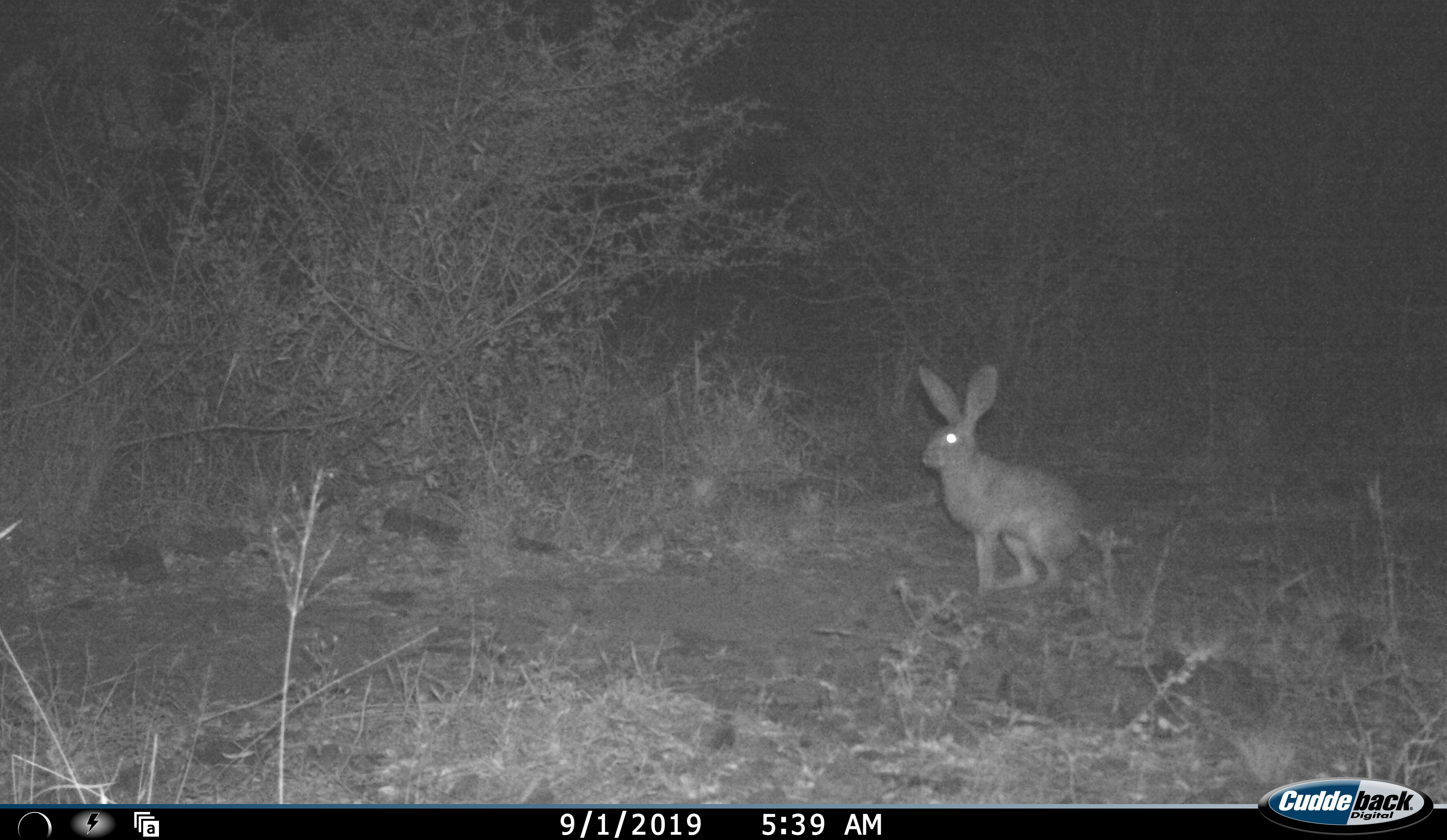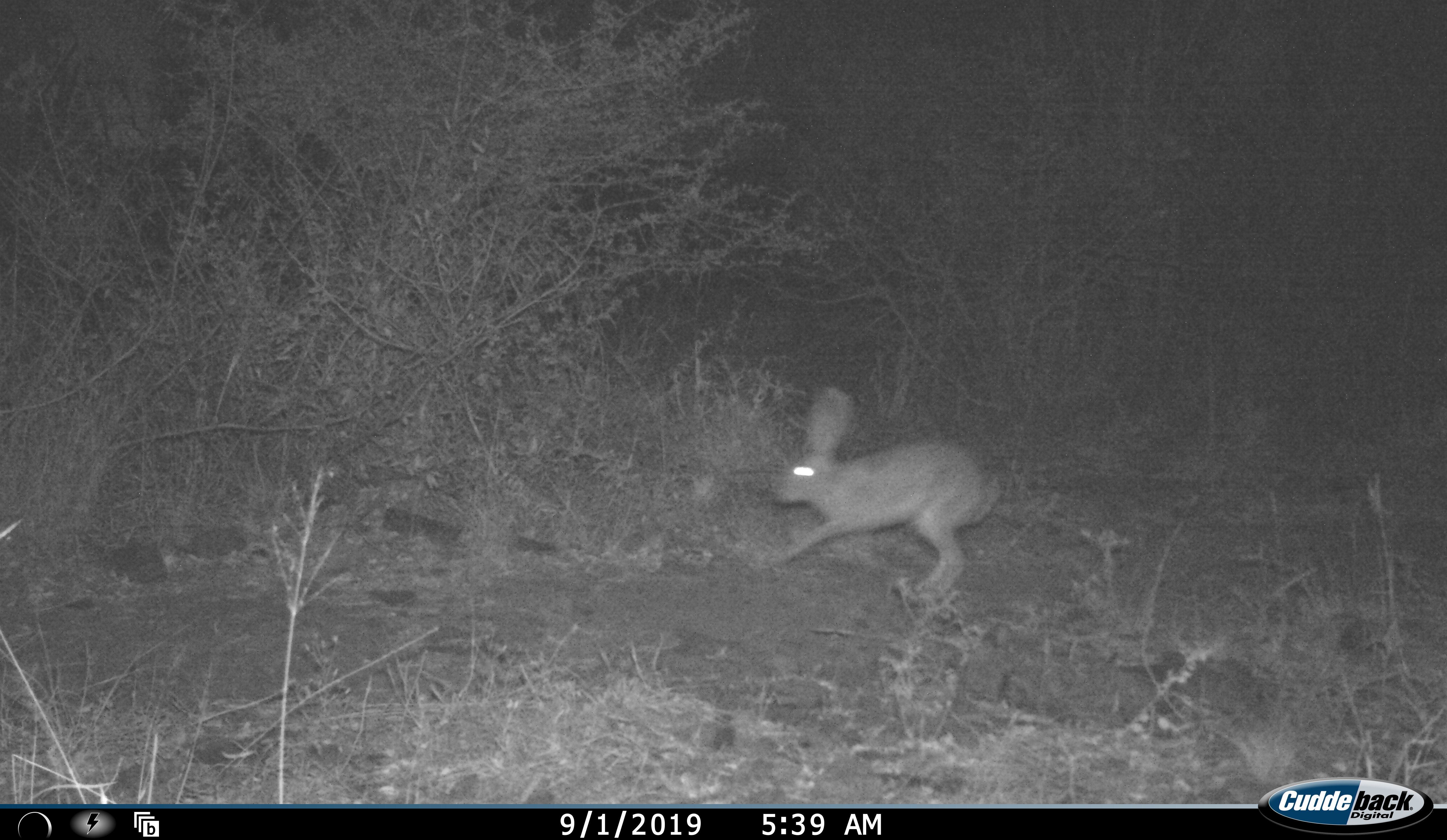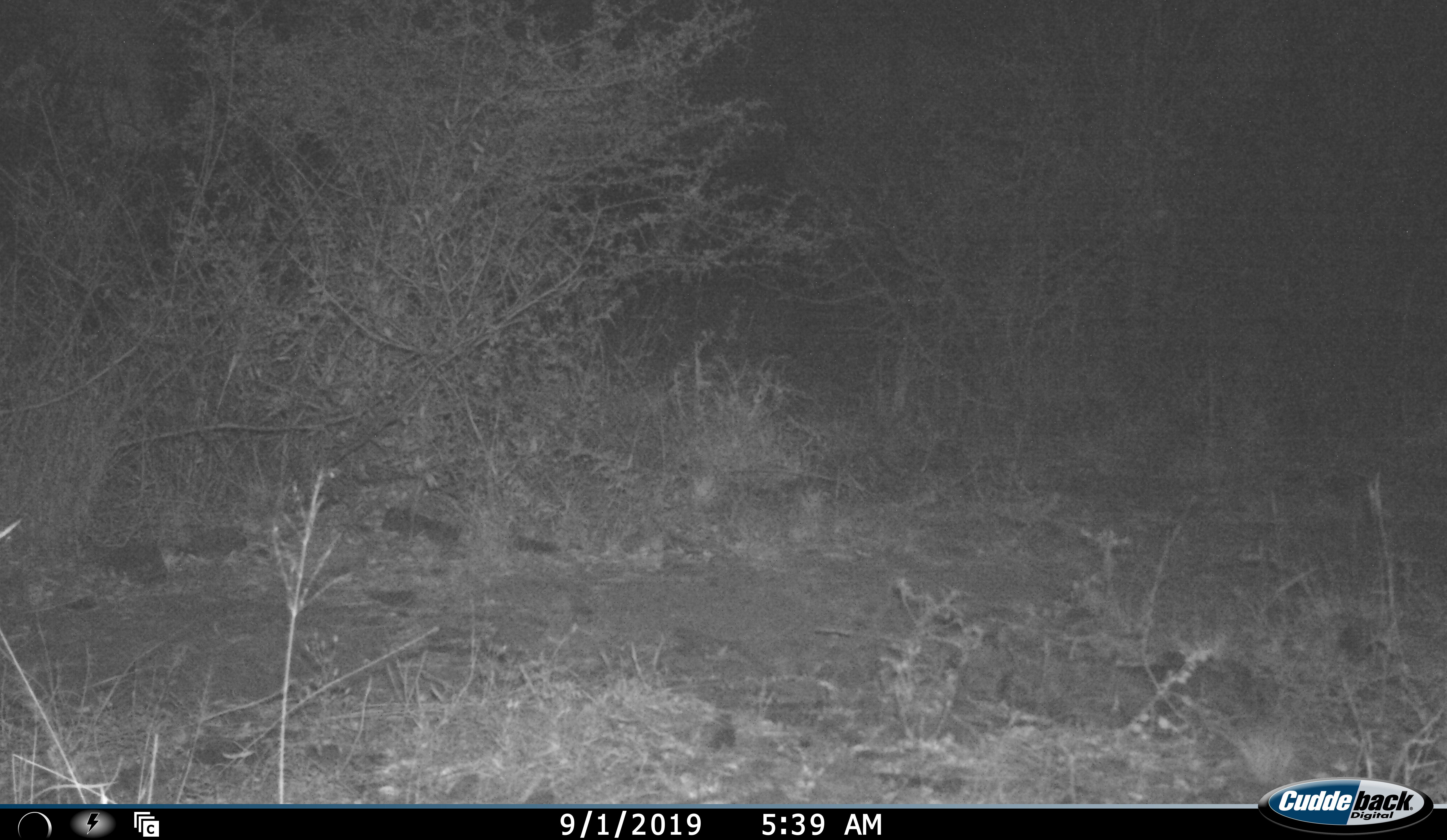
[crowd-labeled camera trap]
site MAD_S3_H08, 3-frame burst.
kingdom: Animalia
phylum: Chordata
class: Mammalia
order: Carnivora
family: Herpestidae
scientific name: Herpestidae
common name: mongoose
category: mongooseunknown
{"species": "mongooseunknown (mongoose) (Herpestidae)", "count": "1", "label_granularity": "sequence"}